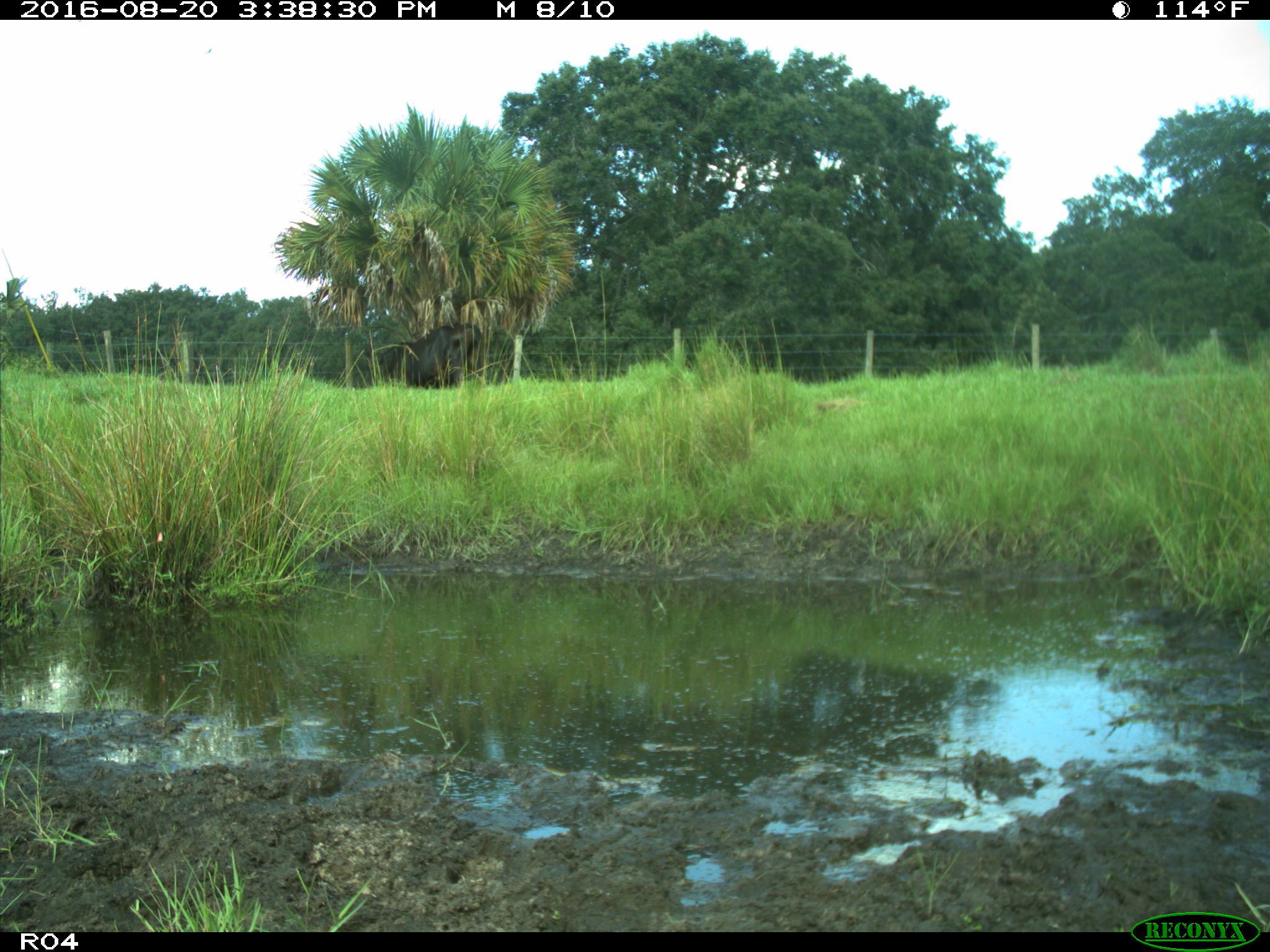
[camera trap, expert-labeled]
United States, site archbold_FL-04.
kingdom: Animalia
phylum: Chordata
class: Mammalia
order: Artiodactyla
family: Bovidae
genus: Bos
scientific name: Bos taurus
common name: domestic cow